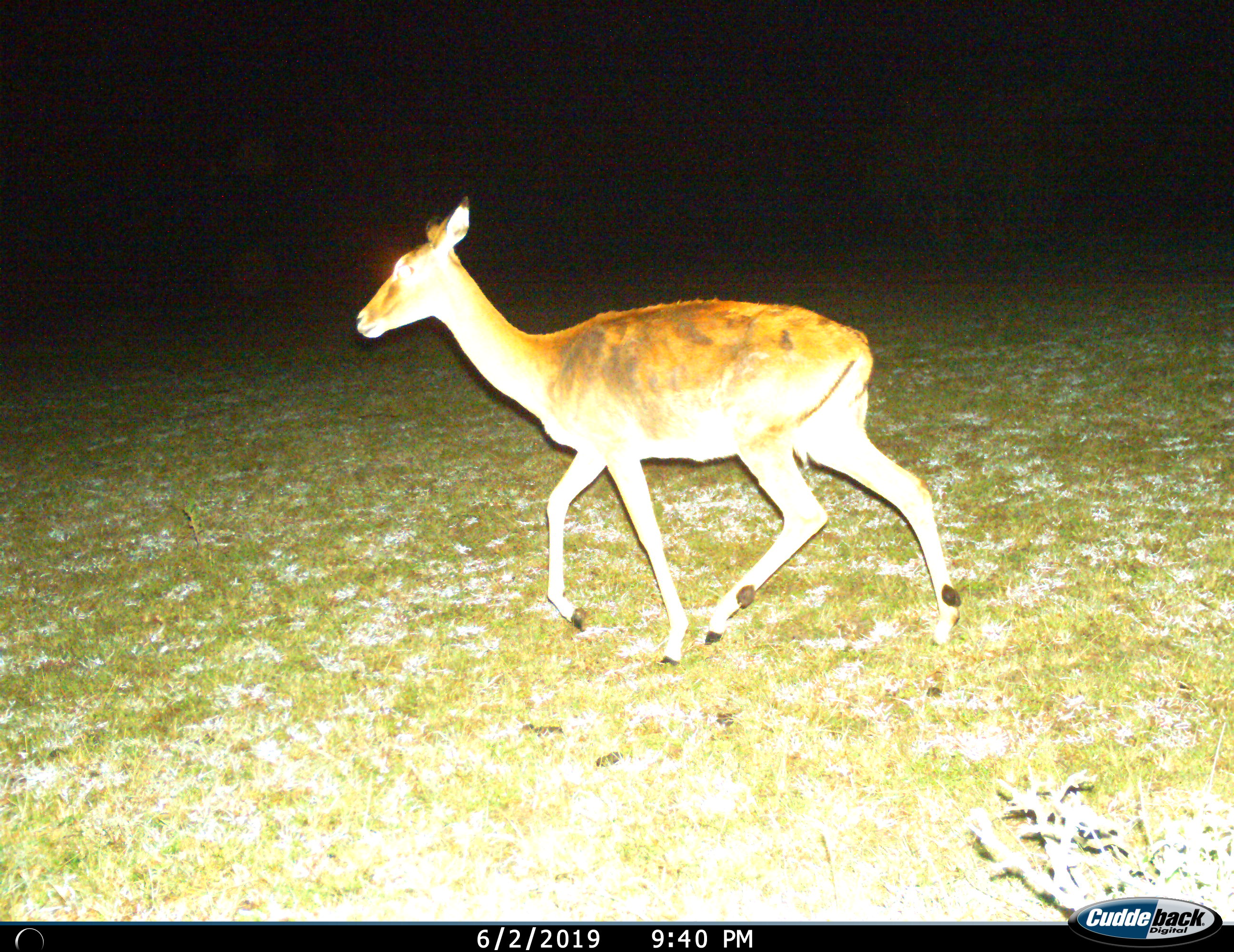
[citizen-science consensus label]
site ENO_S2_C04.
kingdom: Animalia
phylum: Chordata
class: Mammalia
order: Artiodactyla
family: Bovidae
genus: Aepyceros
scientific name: Aepyceros melampus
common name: impala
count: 1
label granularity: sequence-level